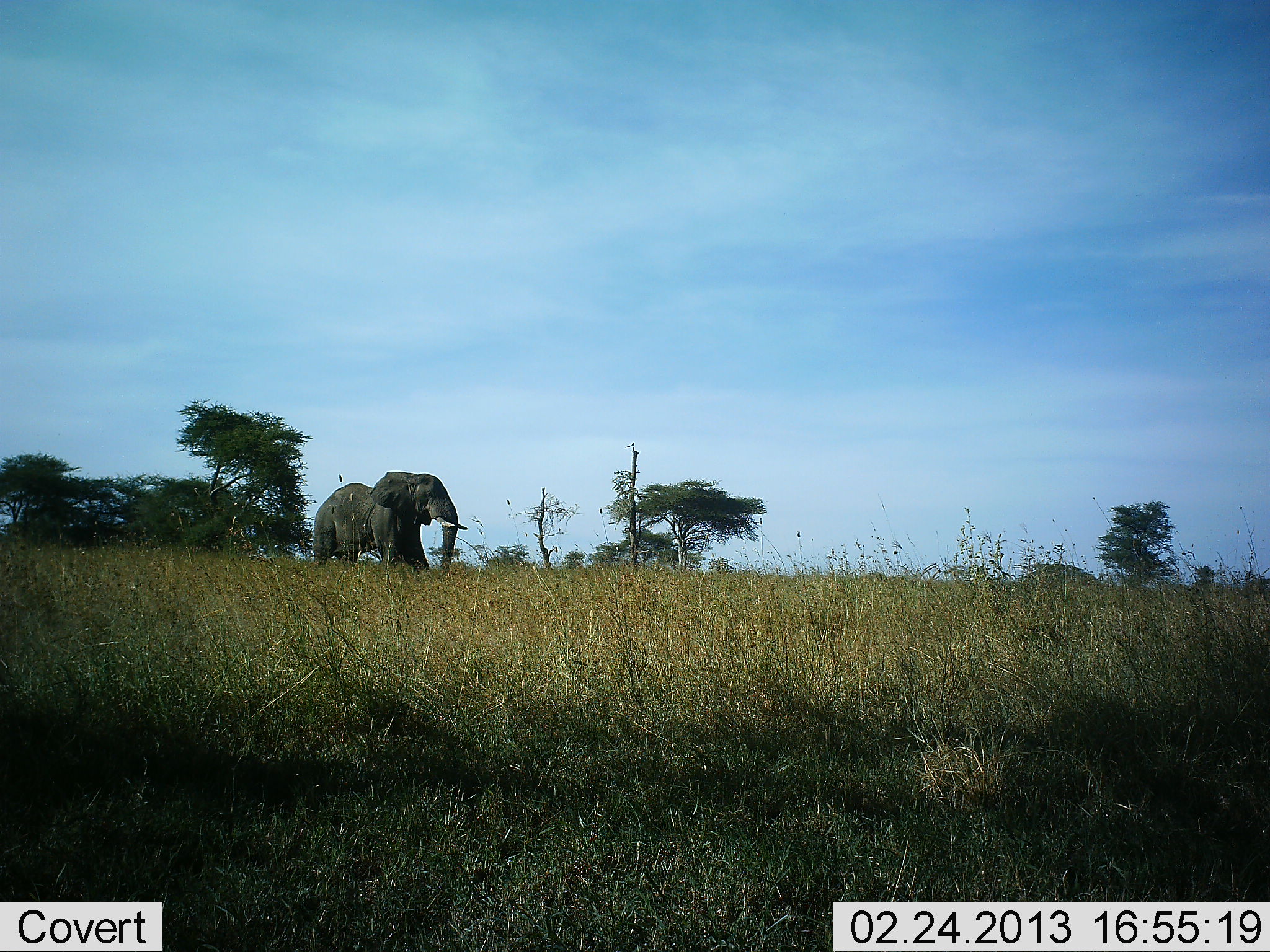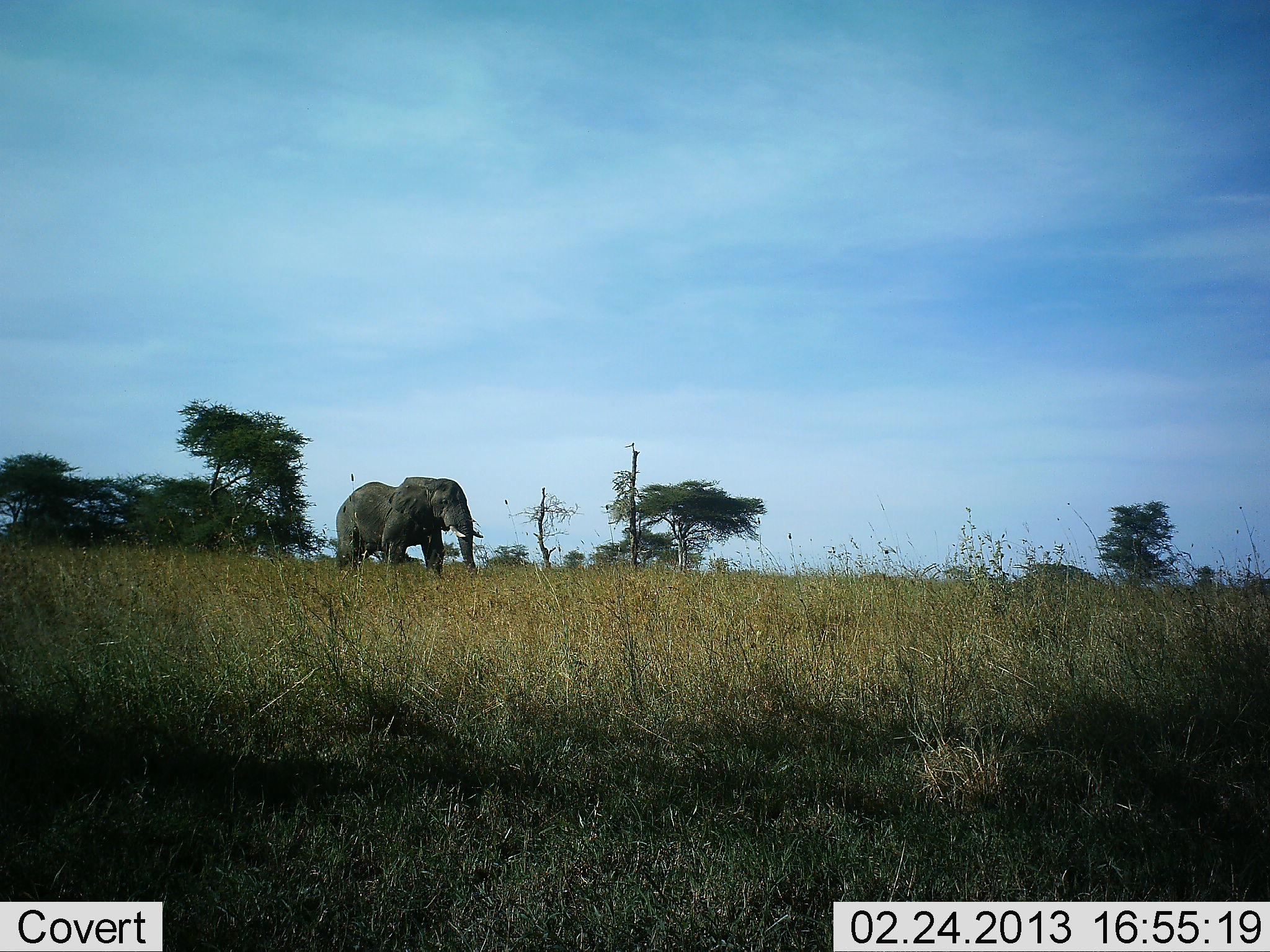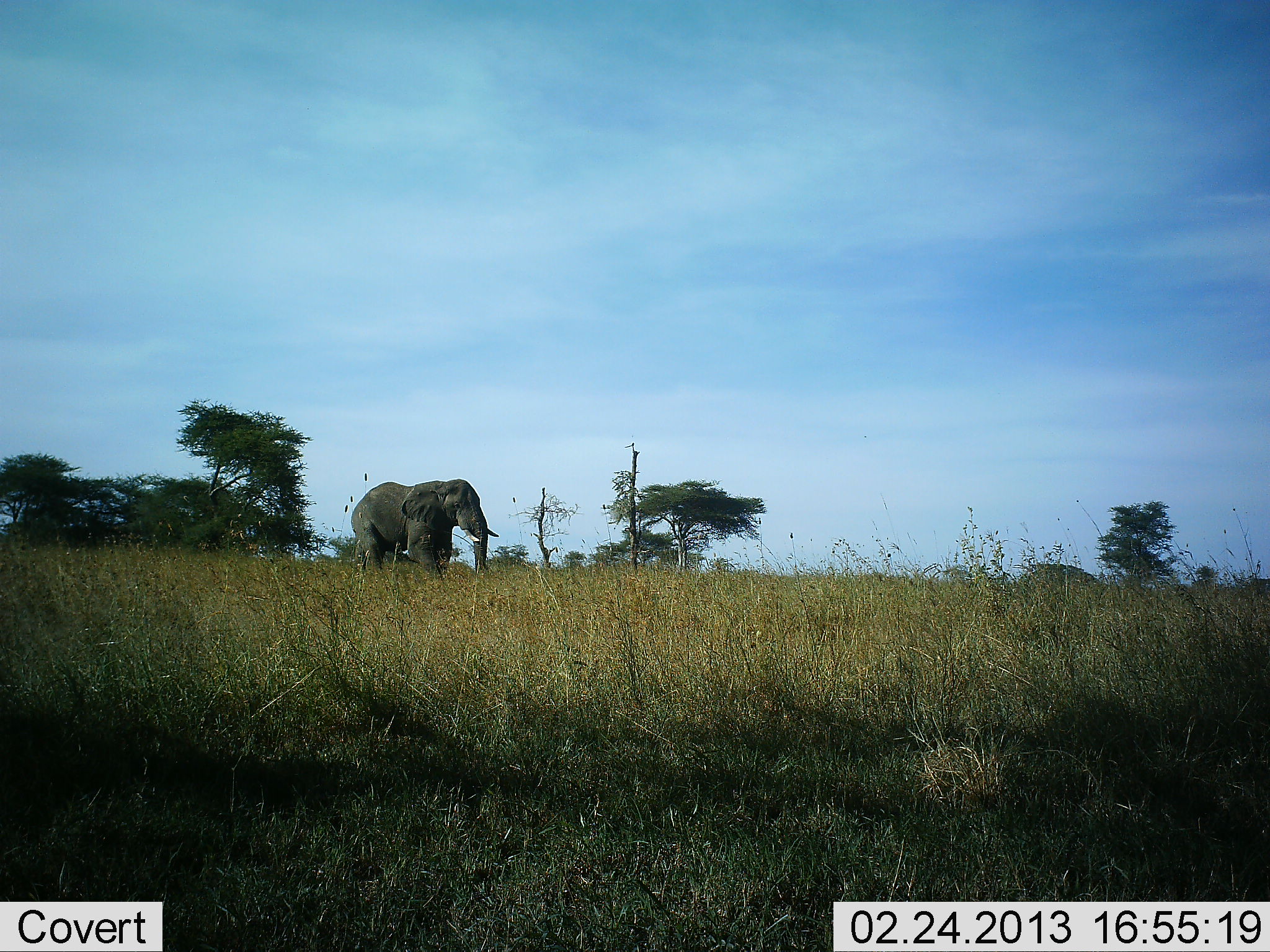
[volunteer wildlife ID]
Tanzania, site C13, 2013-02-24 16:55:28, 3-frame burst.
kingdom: Animalia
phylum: Chordata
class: Mammalia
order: Proboscidea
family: Elephantidae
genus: Loxodonta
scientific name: Loxodonta africana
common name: african bush elephant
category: elephant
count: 1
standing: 3%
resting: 0%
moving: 97%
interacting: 0%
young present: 0%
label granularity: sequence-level